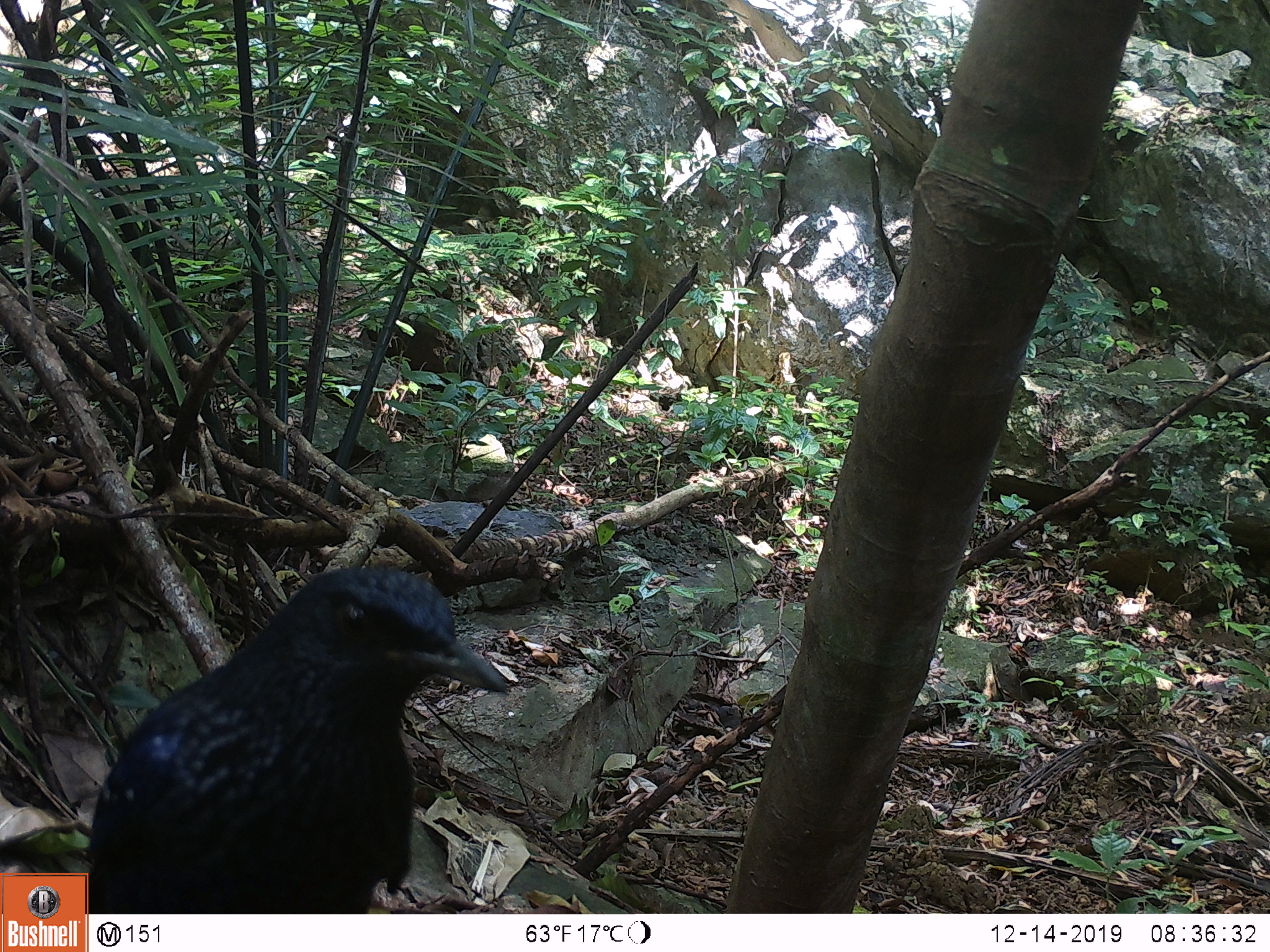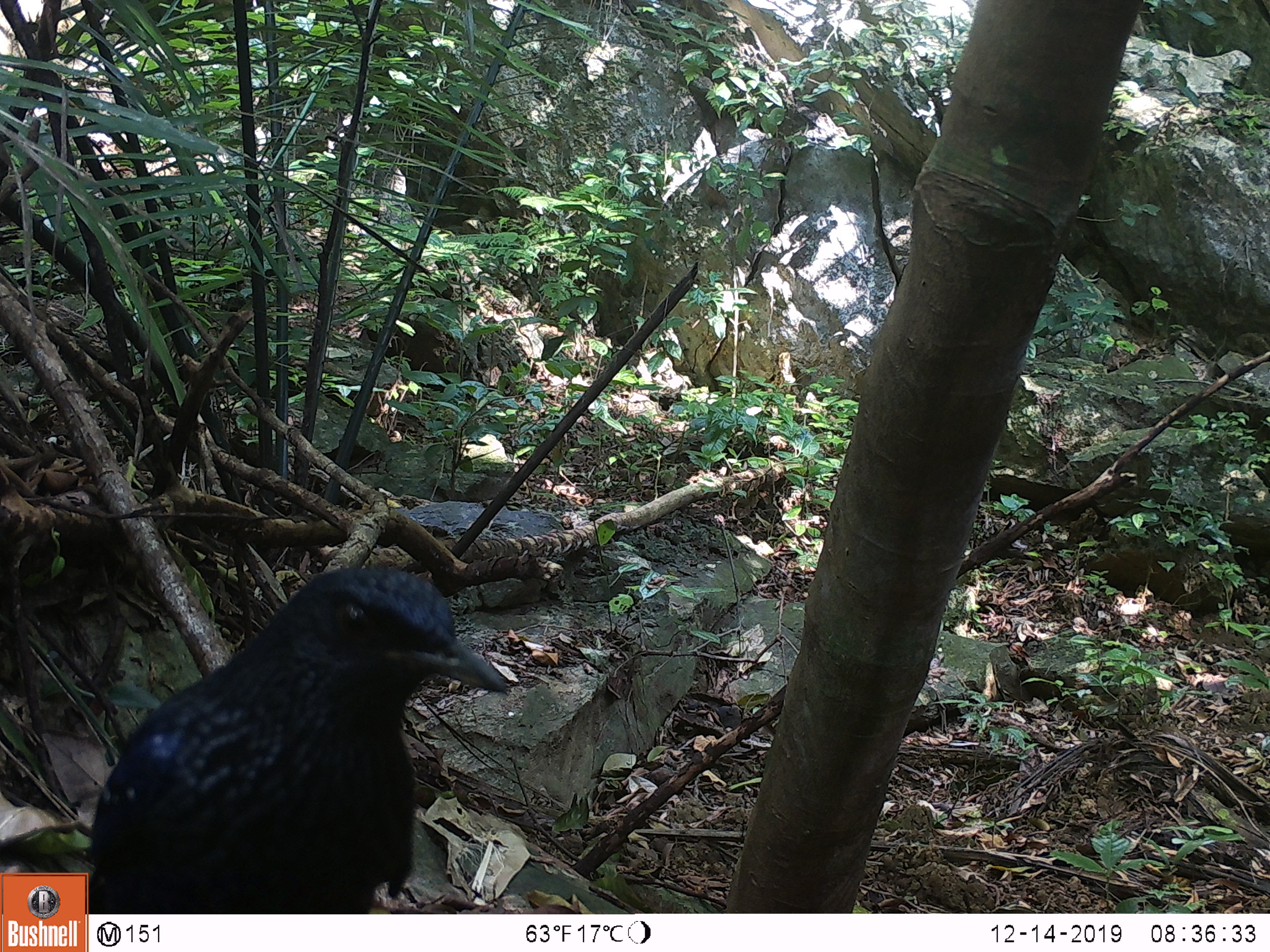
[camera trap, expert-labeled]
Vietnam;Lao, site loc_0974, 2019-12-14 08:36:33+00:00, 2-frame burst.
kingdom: Animalia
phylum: Chordata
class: Aves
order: Passeriformes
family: Muscicapidae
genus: Myophonus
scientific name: Myophonus caeruleus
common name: blue whistling thrush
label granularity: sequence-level